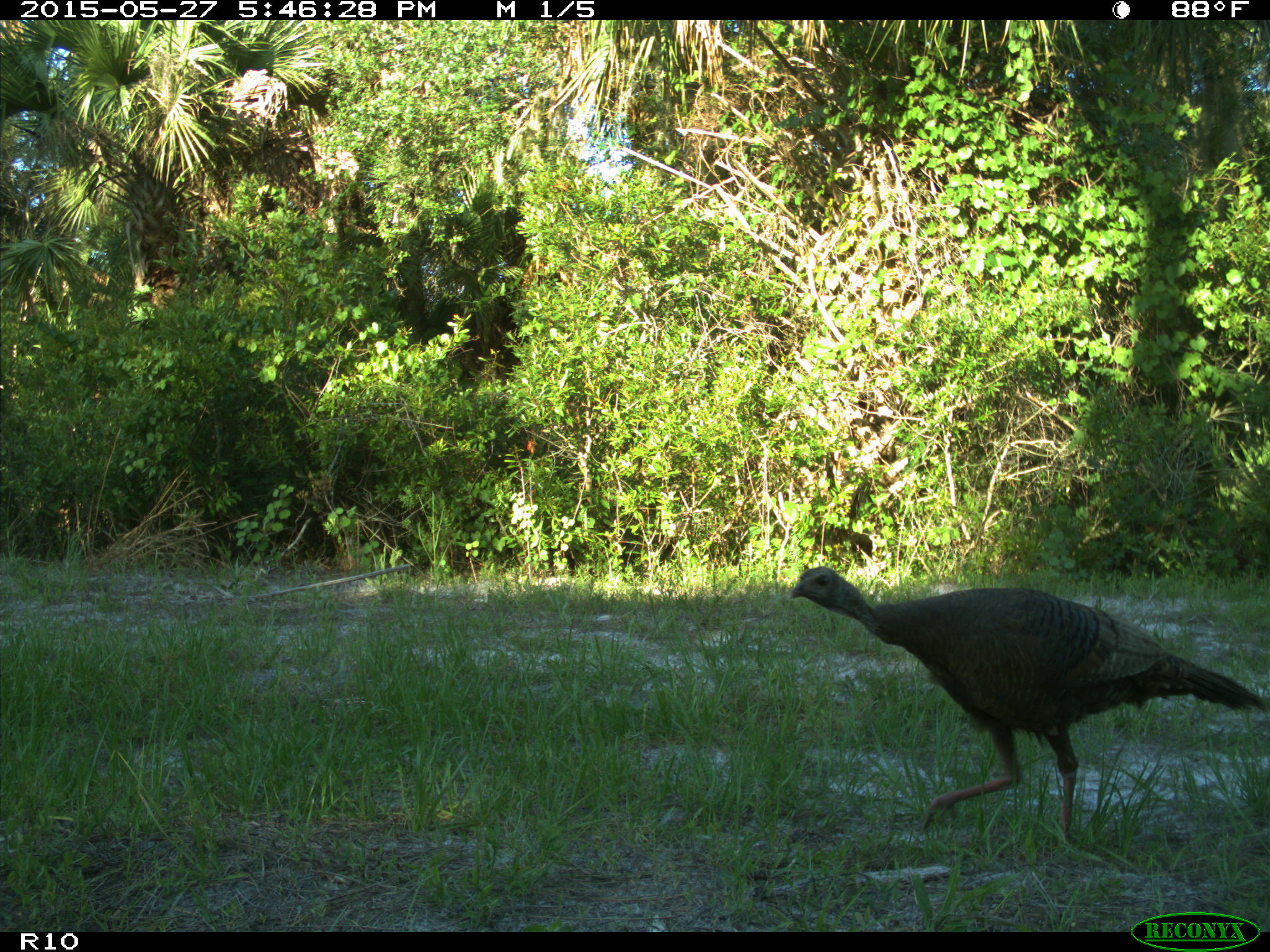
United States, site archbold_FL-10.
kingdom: Animalia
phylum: Chordata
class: Aves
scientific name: Aves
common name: birds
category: unidentified bird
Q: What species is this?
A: Unidentified bird (birds) (Aves).